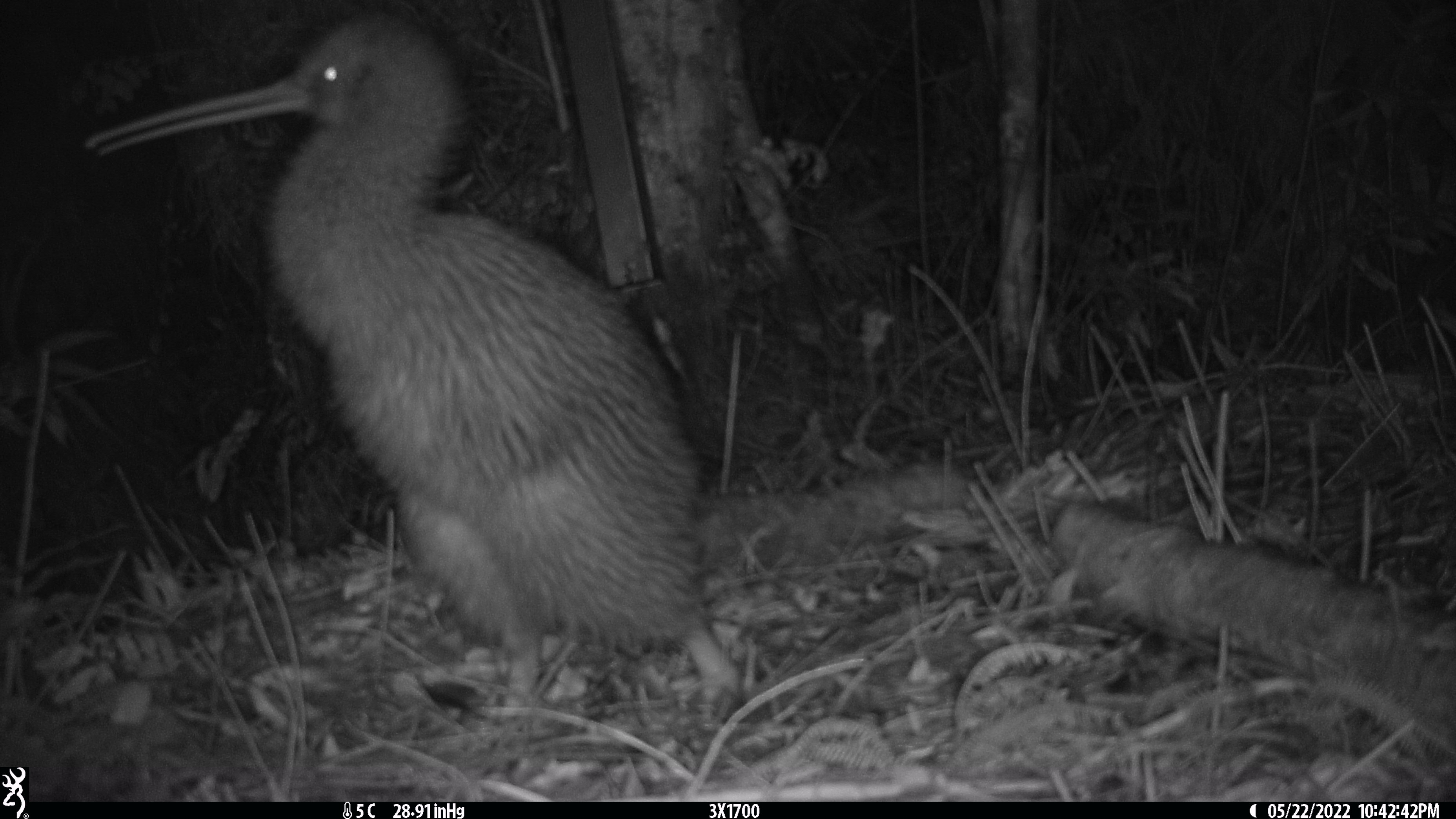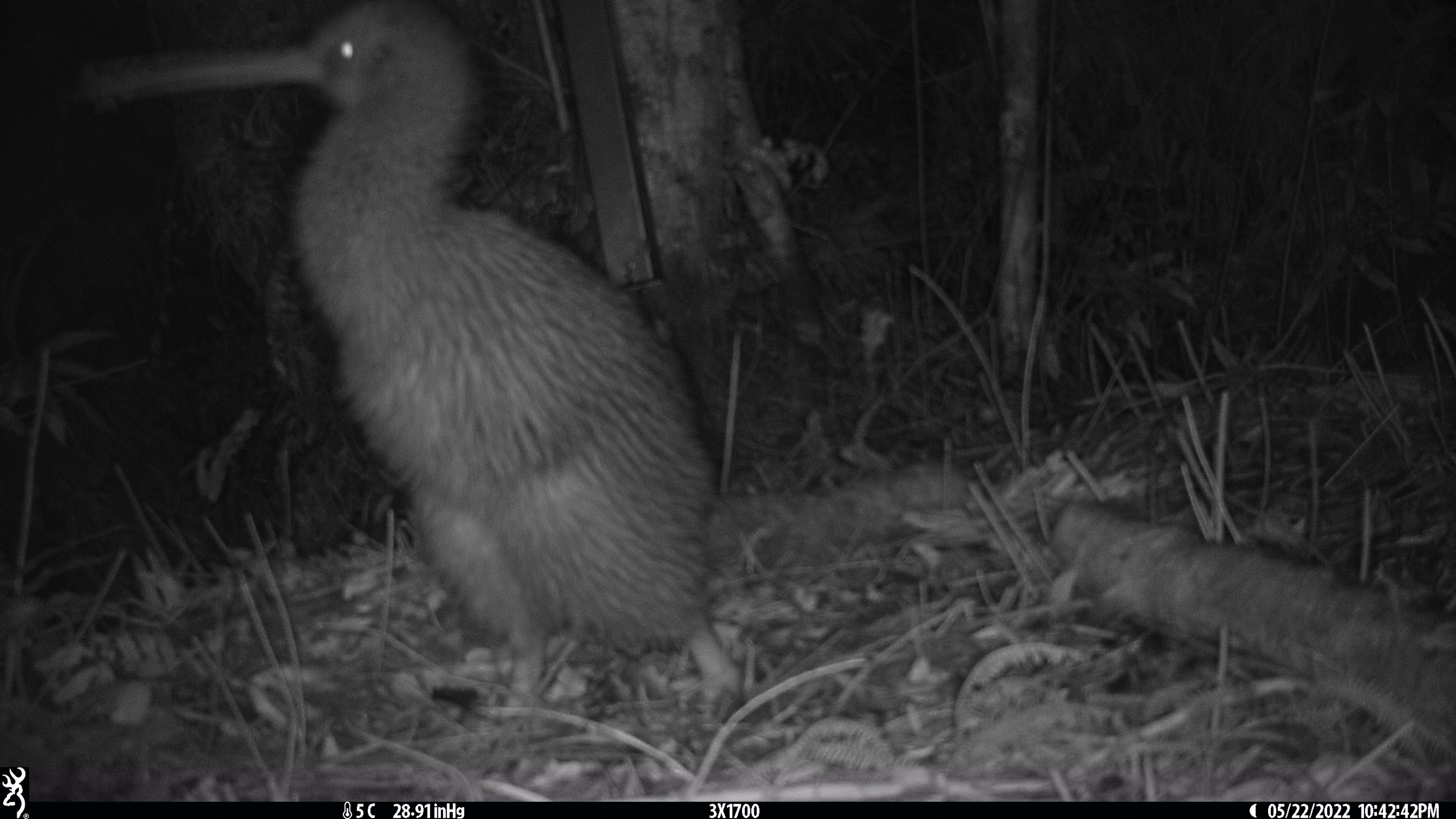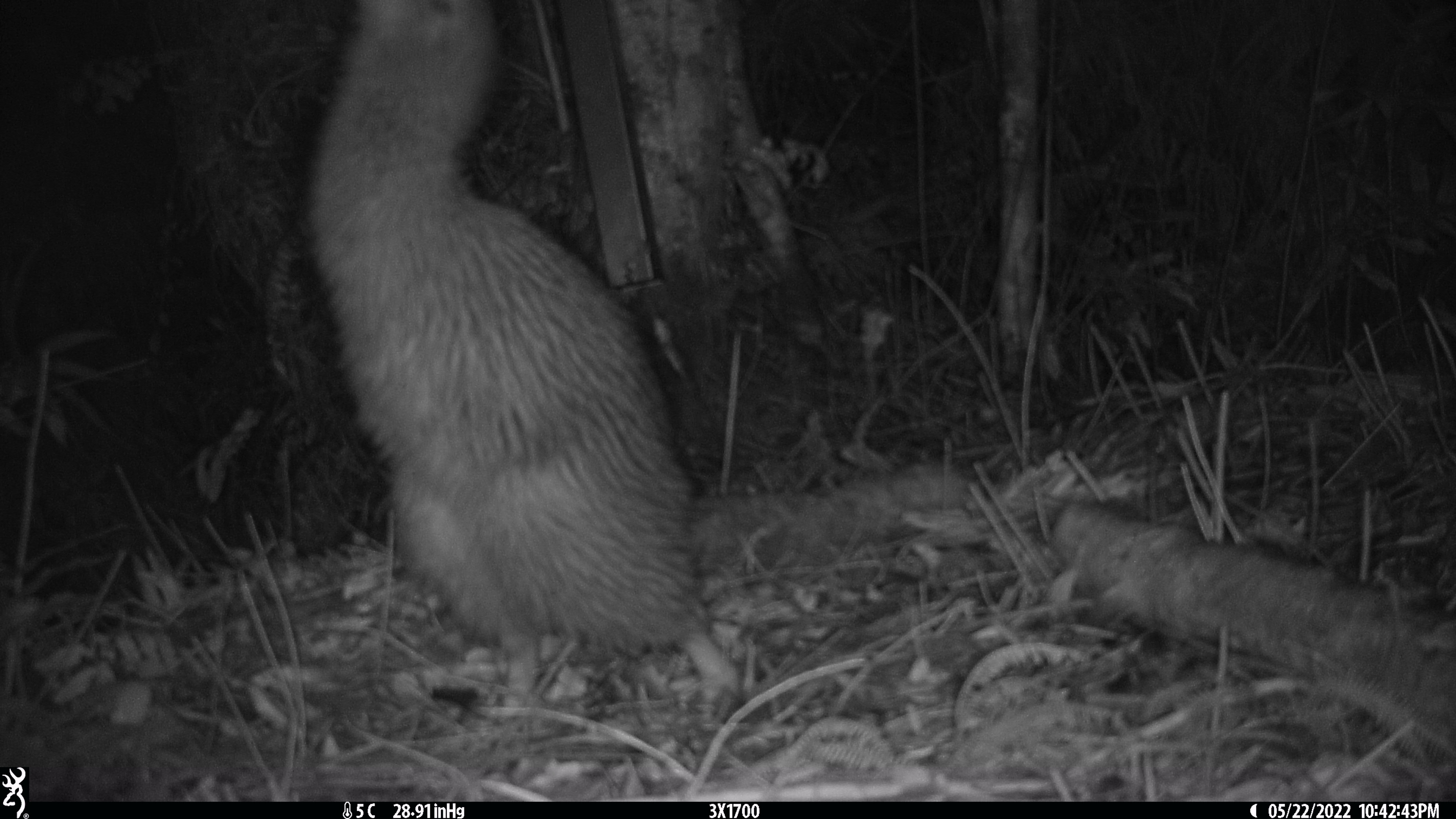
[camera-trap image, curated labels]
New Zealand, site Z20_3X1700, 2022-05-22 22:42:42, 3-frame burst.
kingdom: Animalia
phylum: Chordata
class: Aves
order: Apterygiformes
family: Apterygidae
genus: Apteryx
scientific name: Apteryx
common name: kiwi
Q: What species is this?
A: Kiwi (Apteryx).